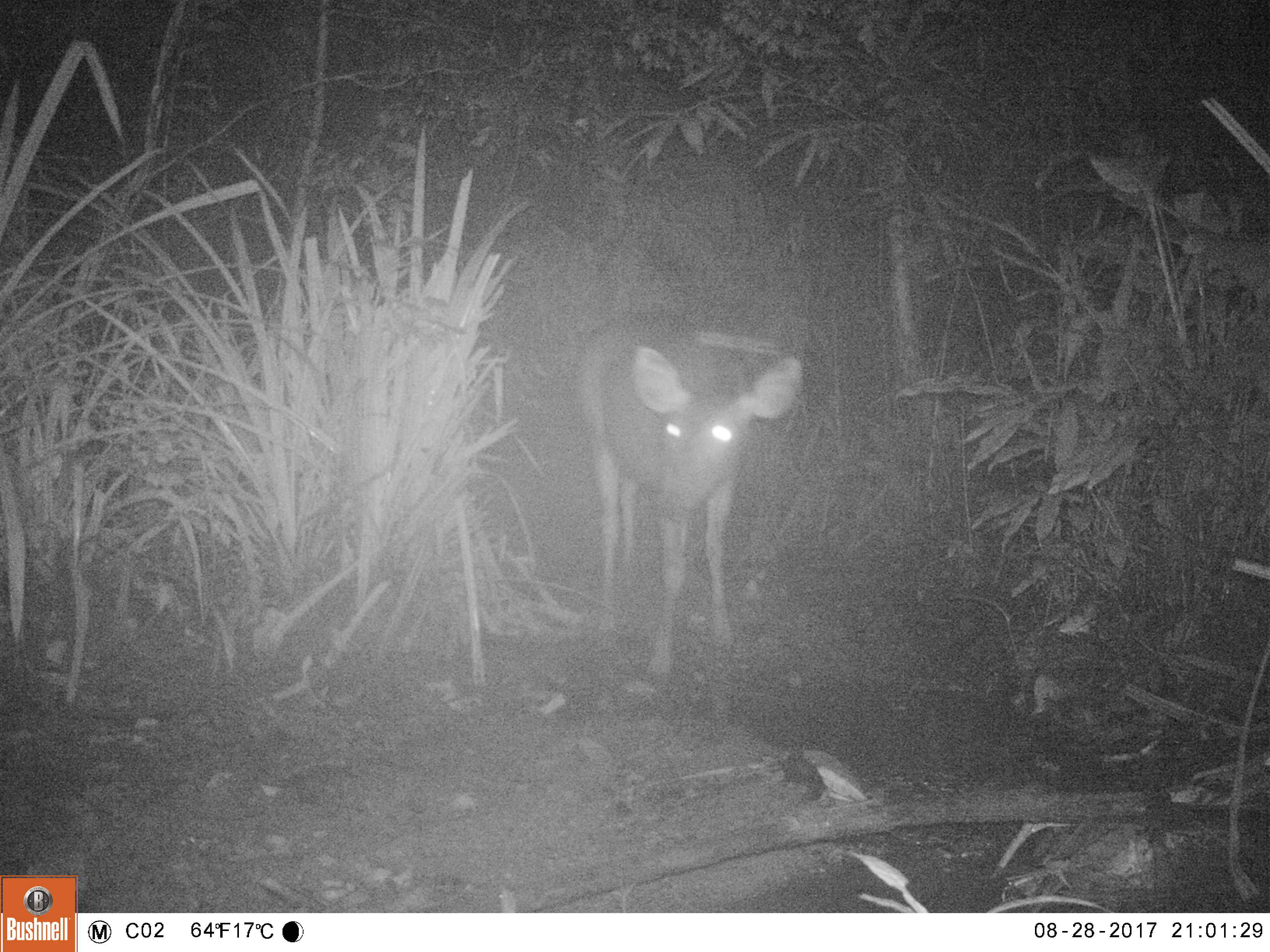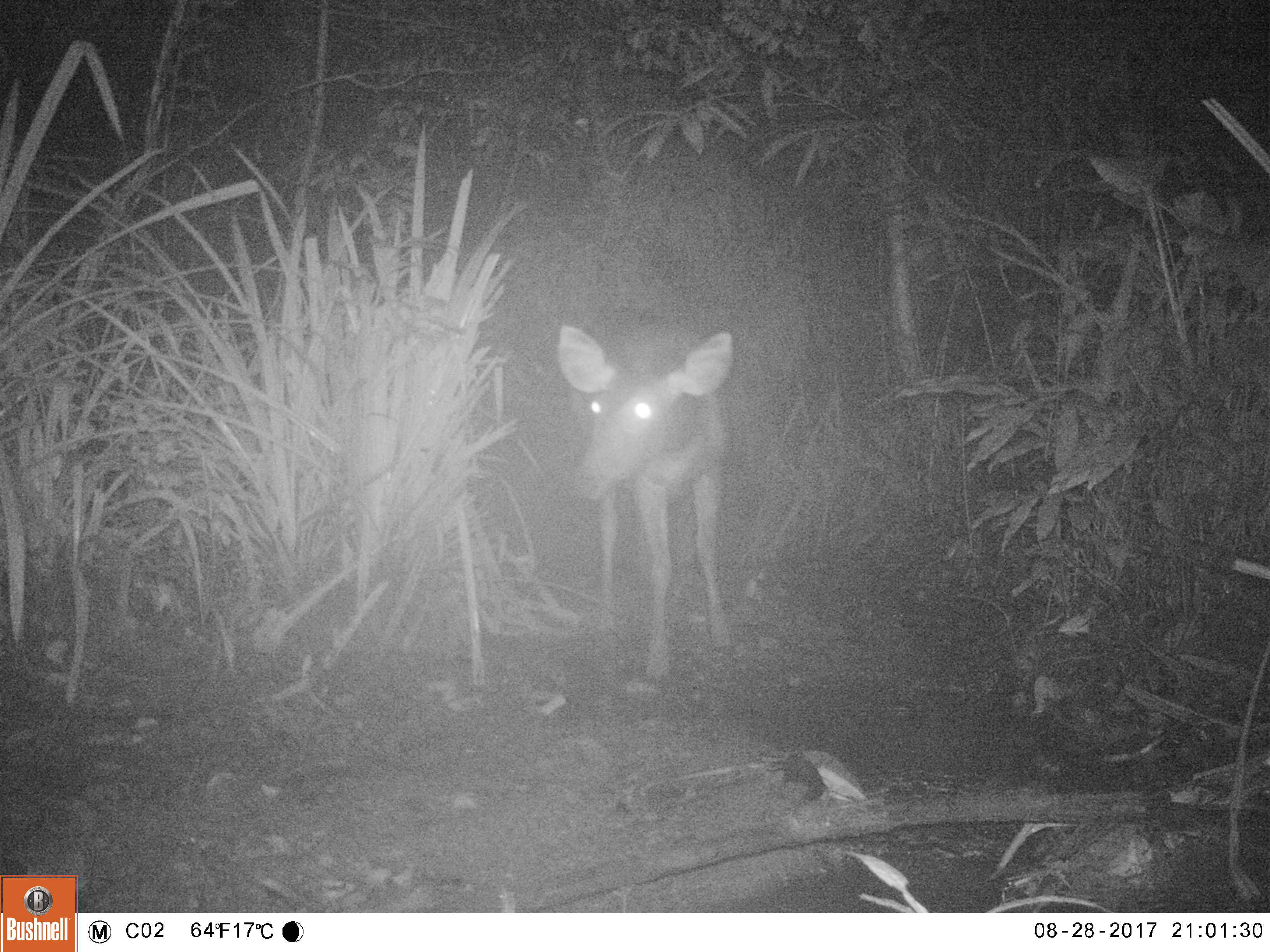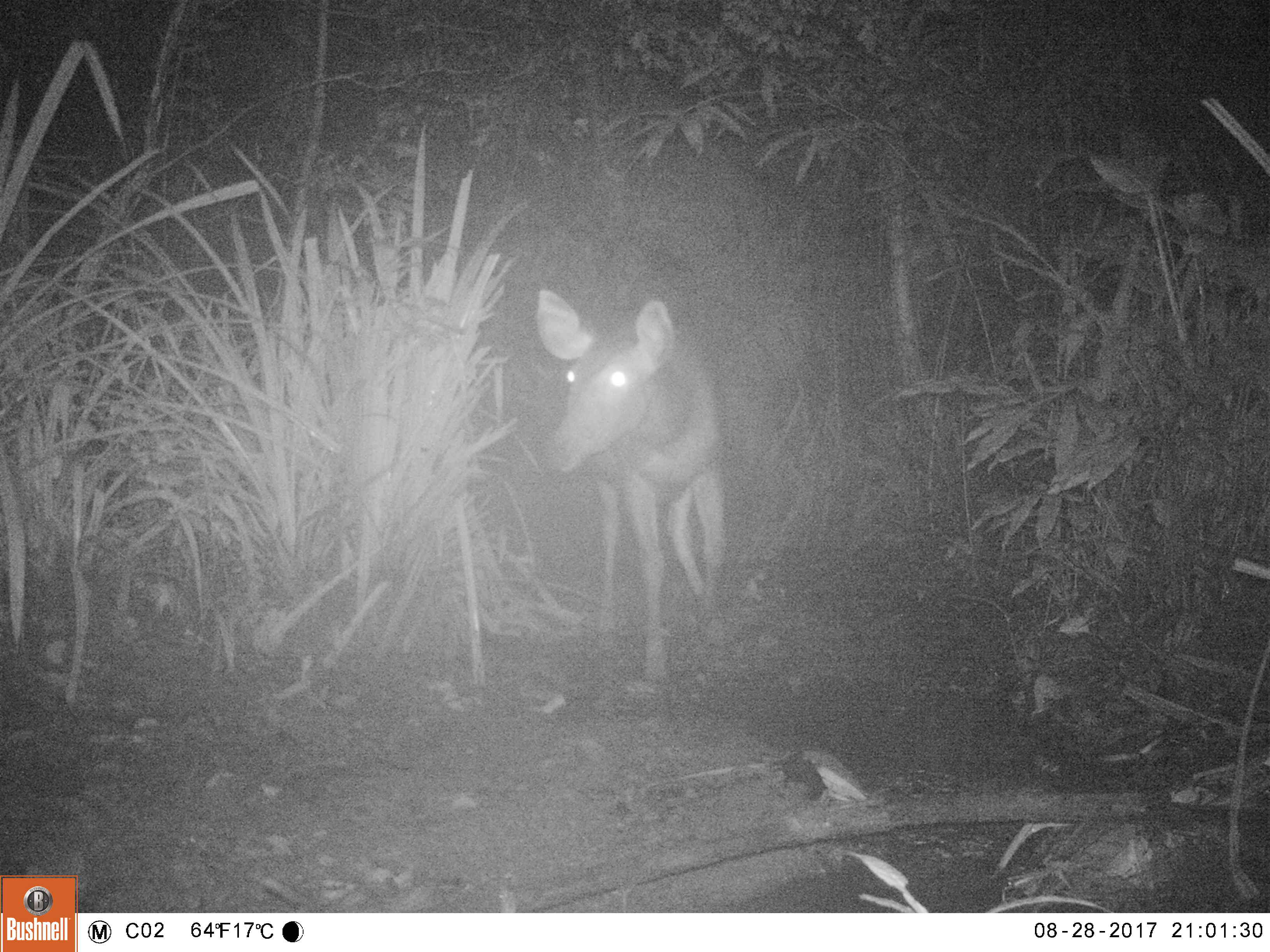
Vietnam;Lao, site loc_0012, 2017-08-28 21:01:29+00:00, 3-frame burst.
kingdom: Animalia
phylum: Chordata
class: Mammalia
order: Artiodactyla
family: Cervidae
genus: Rusa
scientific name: Rusa unicolor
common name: sambar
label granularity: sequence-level